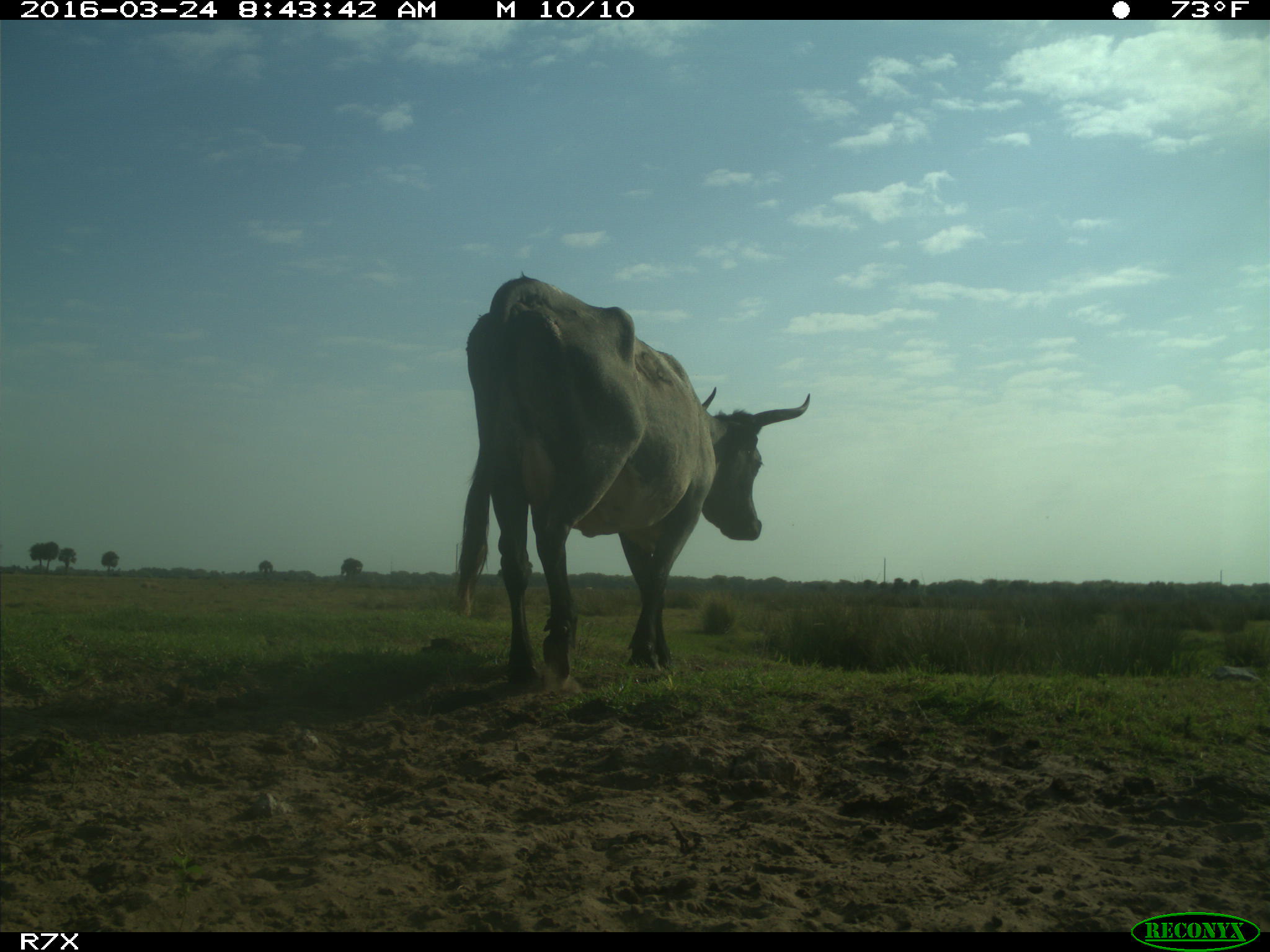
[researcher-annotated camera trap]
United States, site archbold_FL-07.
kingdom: Animalia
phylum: Chordata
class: Mammalia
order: Artiodactyla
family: Bovidae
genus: Bos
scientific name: Bos taurus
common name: domestic cow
Bos taurus (domestic cow).